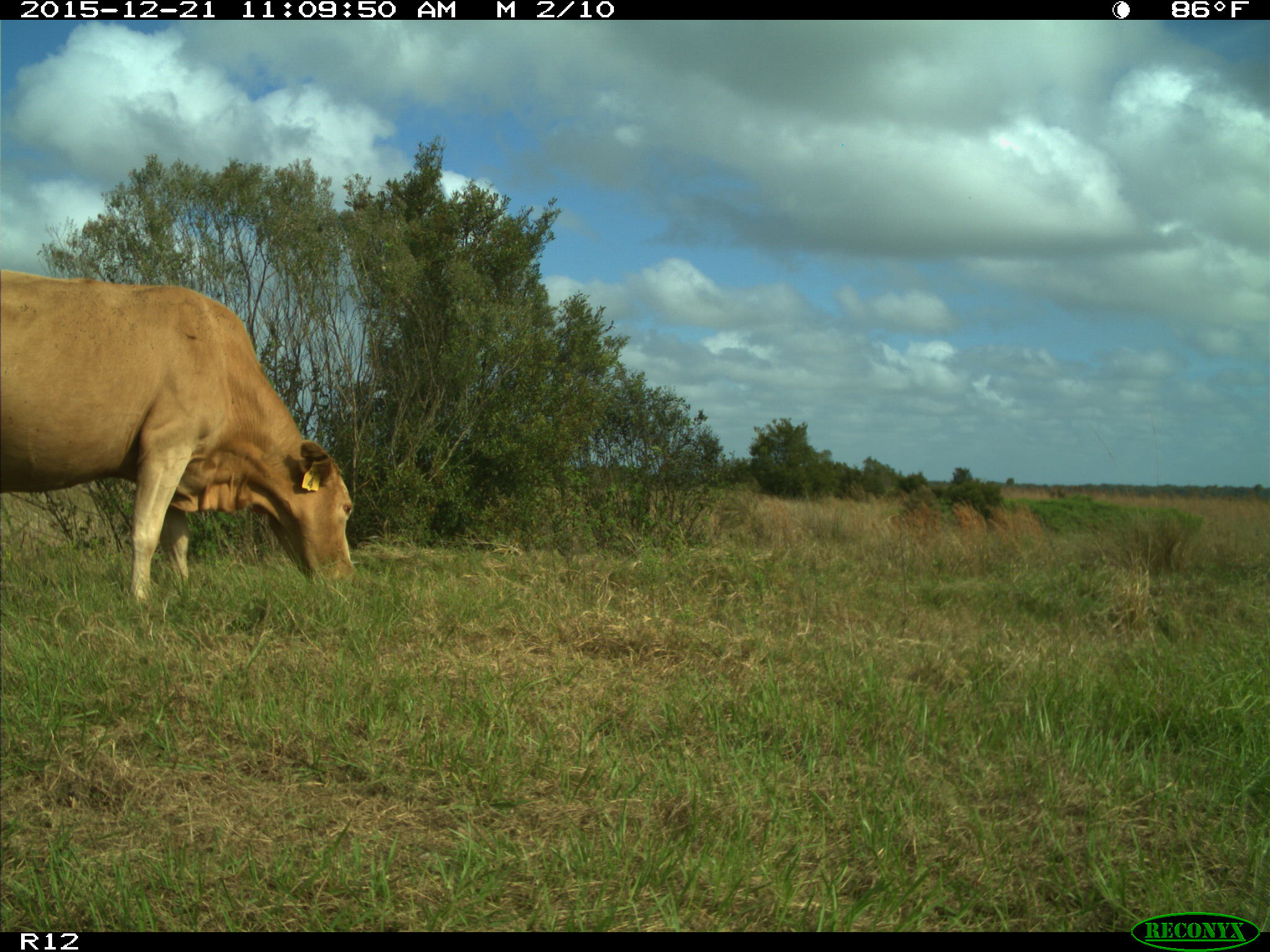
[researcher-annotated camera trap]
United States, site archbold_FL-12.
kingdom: Animalia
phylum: Chordata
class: Mammalia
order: Artiodactyla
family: Bovidae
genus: Bos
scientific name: Bos taurus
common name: domestic cow